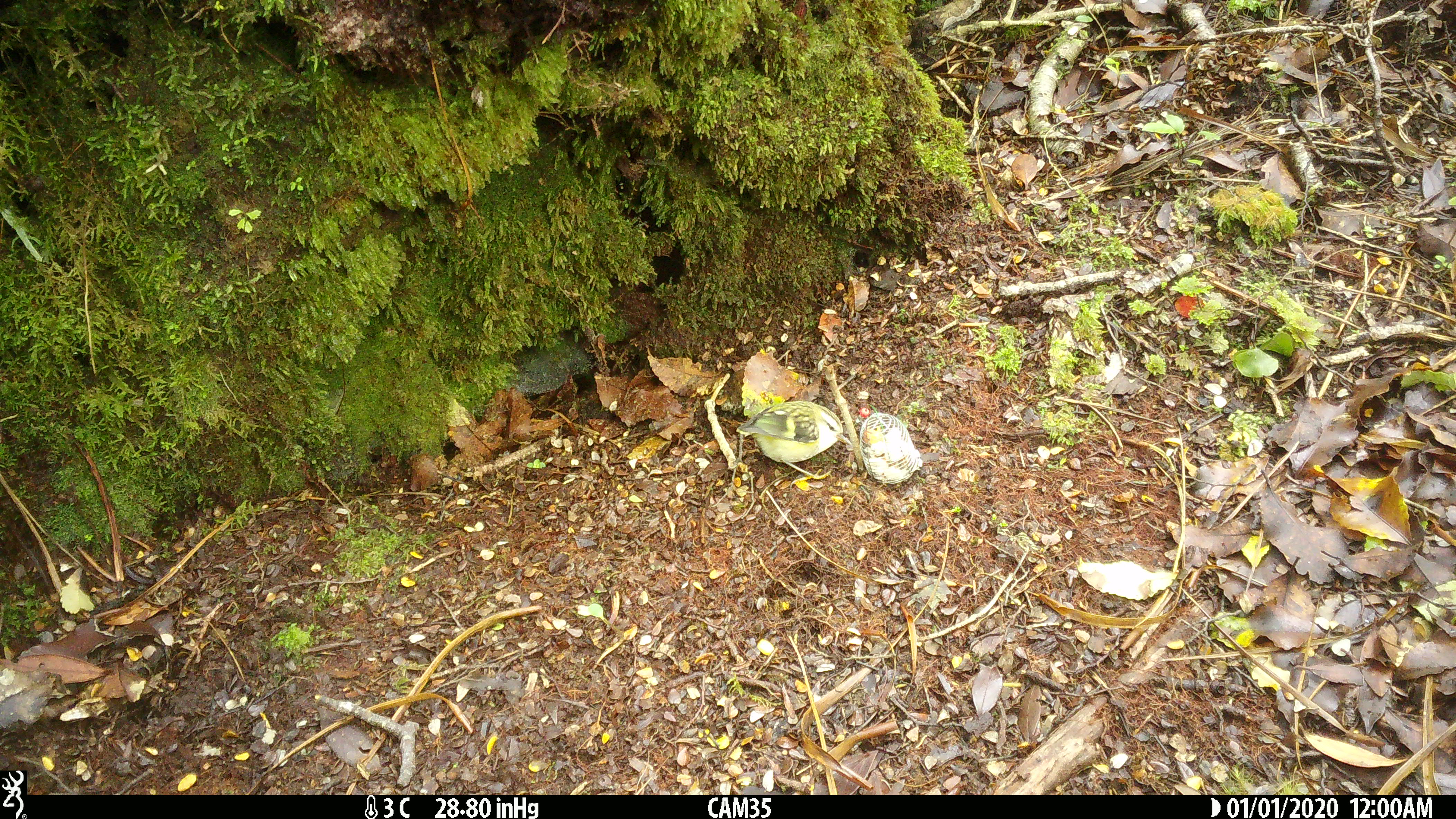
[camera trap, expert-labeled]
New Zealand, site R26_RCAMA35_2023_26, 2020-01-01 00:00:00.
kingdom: Animalia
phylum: Chordata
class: Aves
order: Passeriformes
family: Acanthisittidae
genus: Acanthisitta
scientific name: Acanthisitta chloris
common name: rifleman